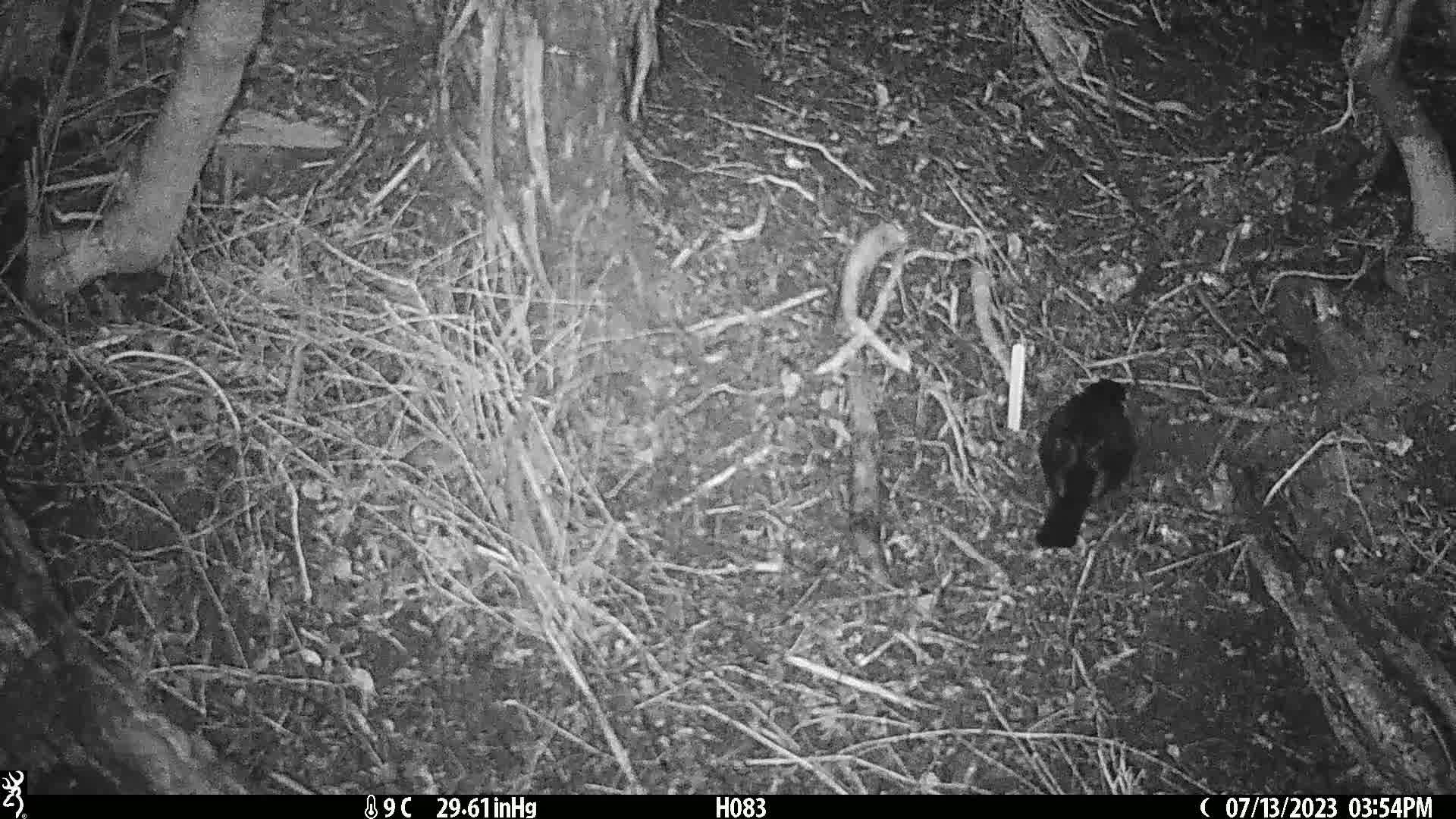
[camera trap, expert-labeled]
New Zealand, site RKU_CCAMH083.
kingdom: Animalia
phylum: Chordata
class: Aves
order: Passeriformes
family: Turdidae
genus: Turdus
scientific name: Turdus merula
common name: eurasian blackbird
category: blackbird